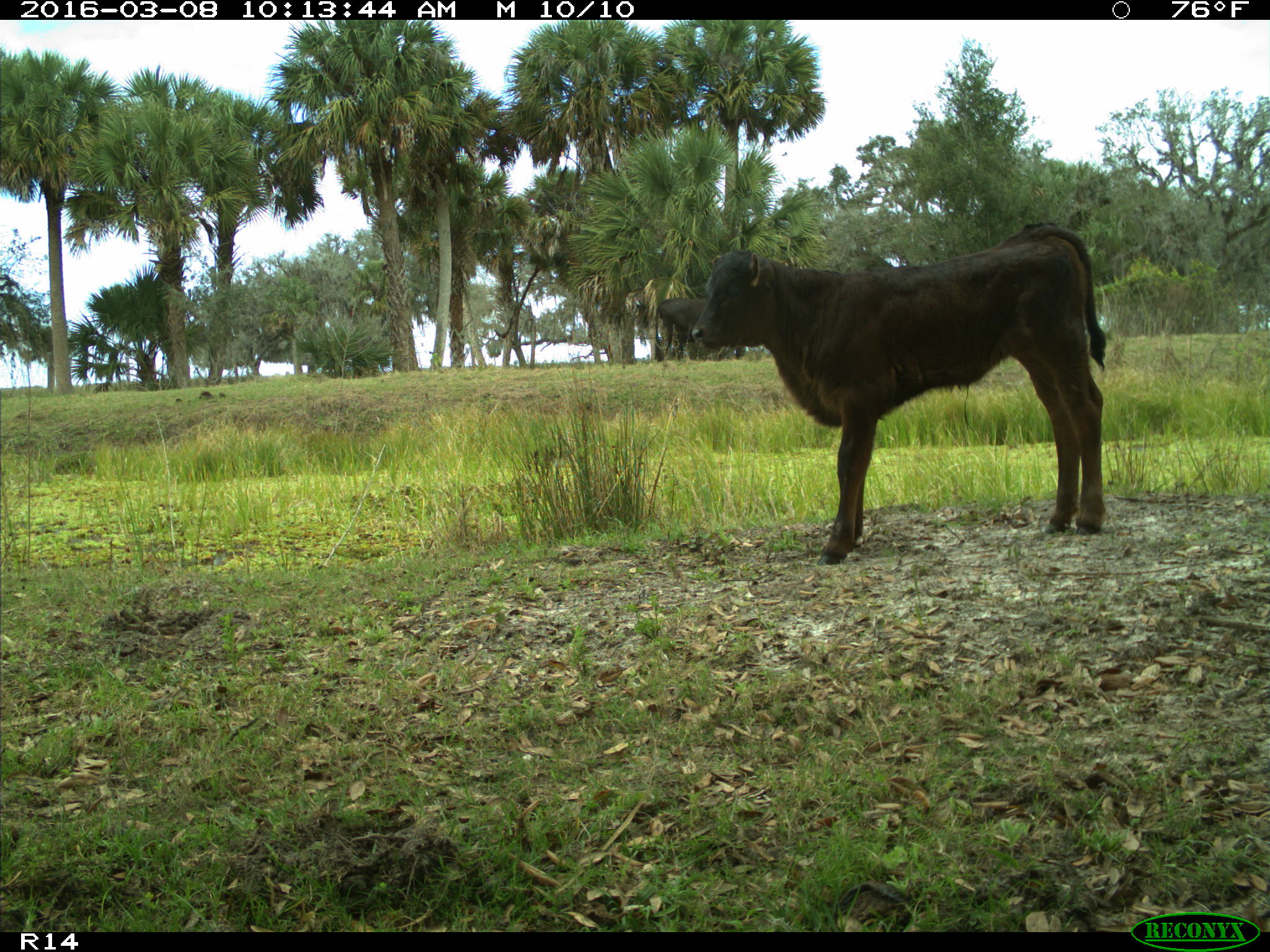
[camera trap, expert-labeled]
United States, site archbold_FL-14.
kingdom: Animalia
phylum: Chordata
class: Mammalia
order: Artiodactyla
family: Bovidae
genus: Bos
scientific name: Bos taurus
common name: domestic cow